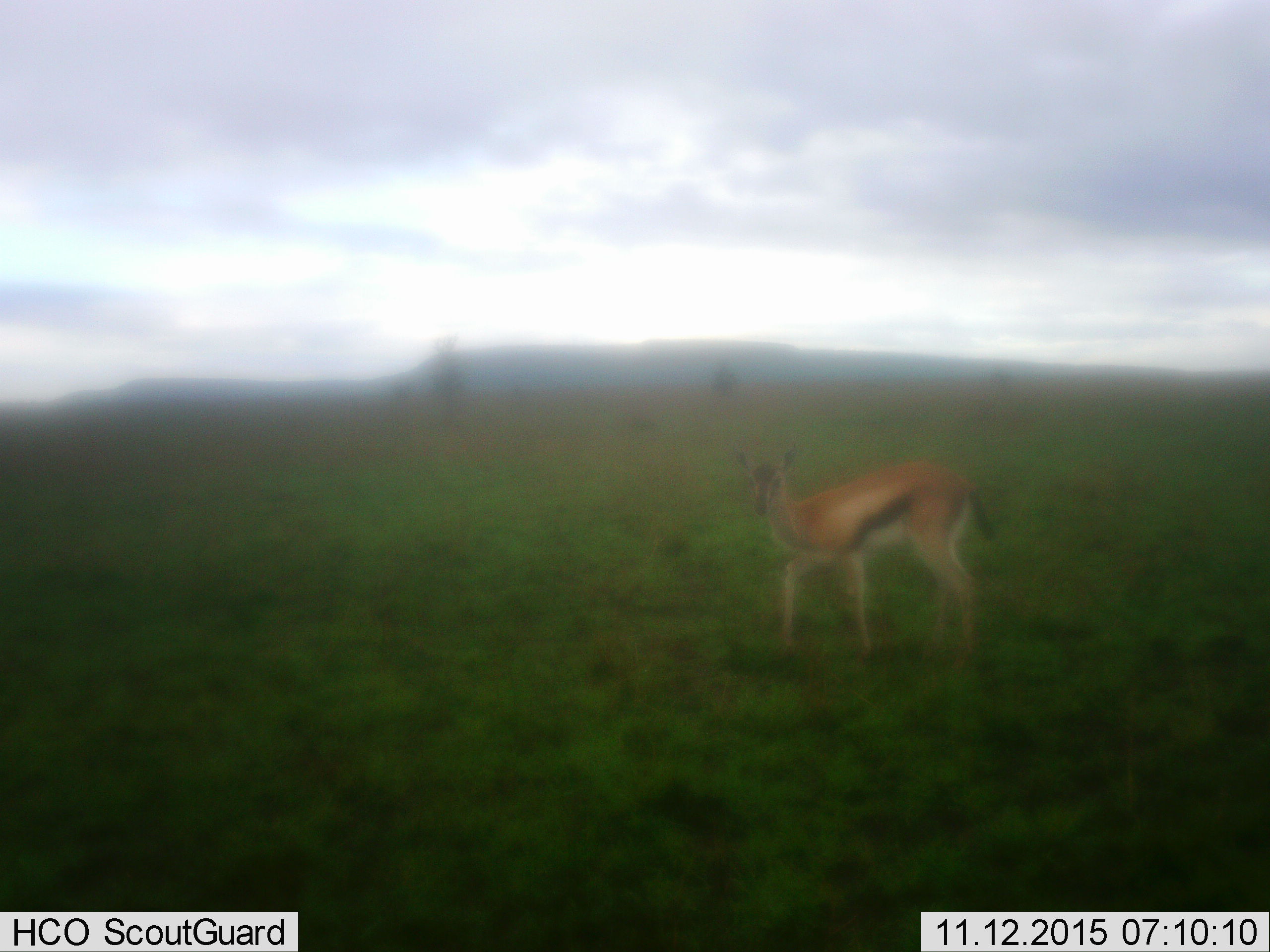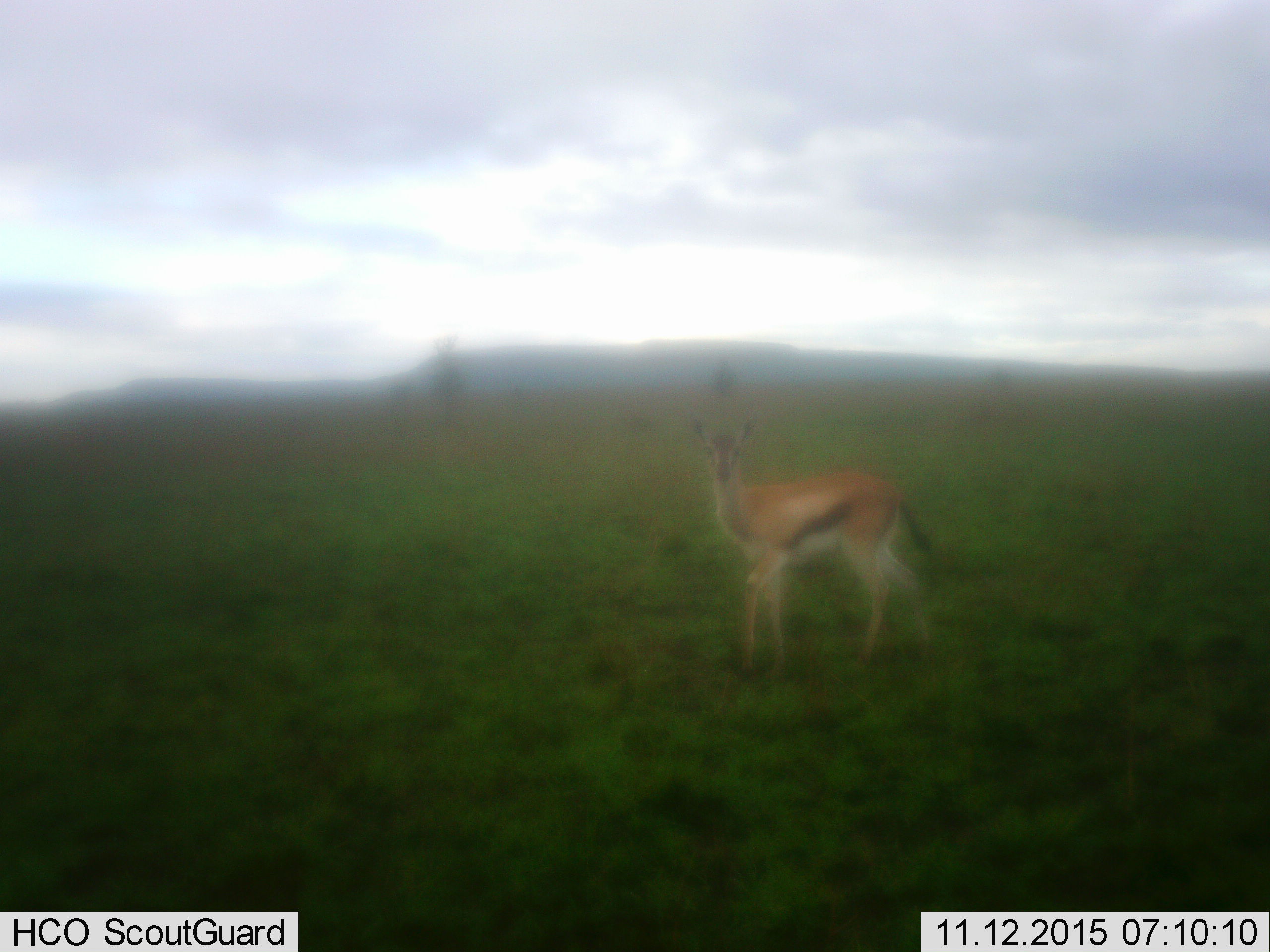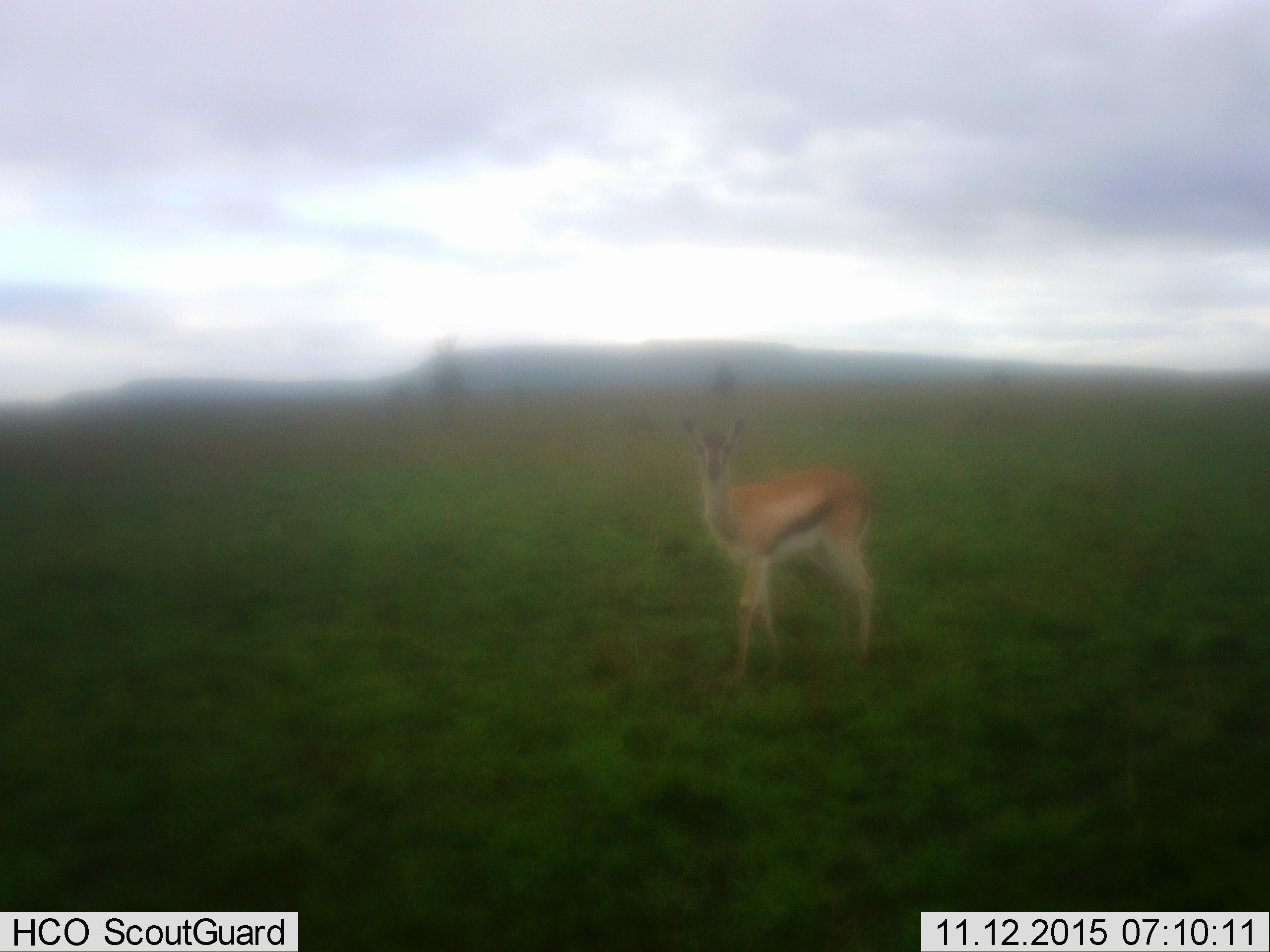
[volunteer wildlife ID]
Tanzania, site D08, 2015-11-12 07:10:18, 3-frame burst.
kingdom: Animalia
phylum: Chordata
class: Mammalia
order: Artiodactyla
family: Bovidae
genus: Eudorcas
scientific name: Eudorcas thomsonii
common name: thomson's gazelle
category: gazellethomsons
Gazellethomsons (thomson's gazelle) (Eudorcas thomsonii), count 1. Behavior (volunteer vote fractions): standing 19%, resting 0%, moving 100%, interacting 0%. Young present (vote fraction): 6%. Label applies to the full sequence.